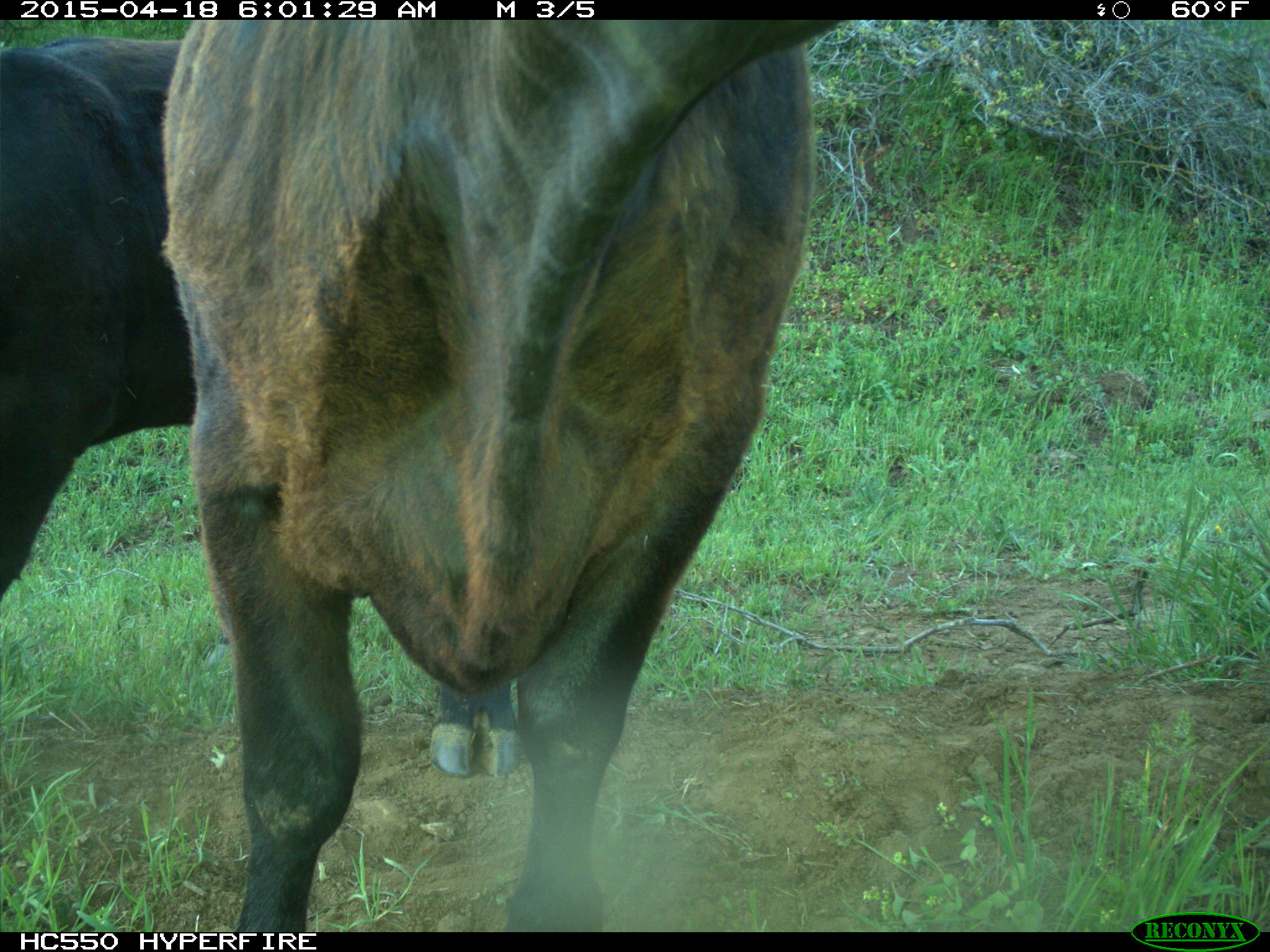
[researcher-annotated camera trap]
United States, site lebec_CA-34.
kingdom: Animalia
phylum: Chordata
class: Mammalia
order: Artiodactyla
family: Bovidae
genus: Bos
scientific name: Bos taurus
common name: domestic cow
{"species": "Bos taurus (domestic cow)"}